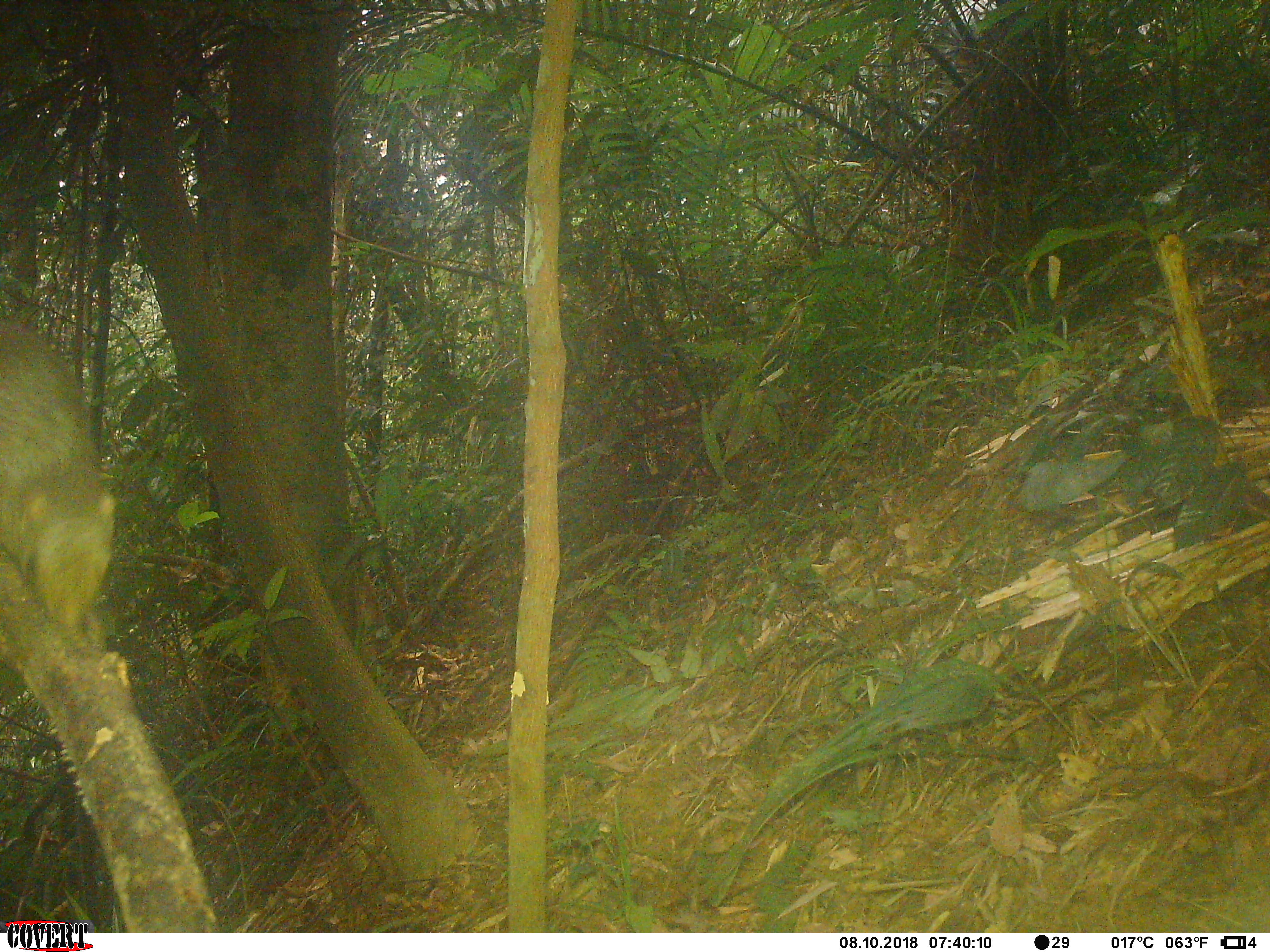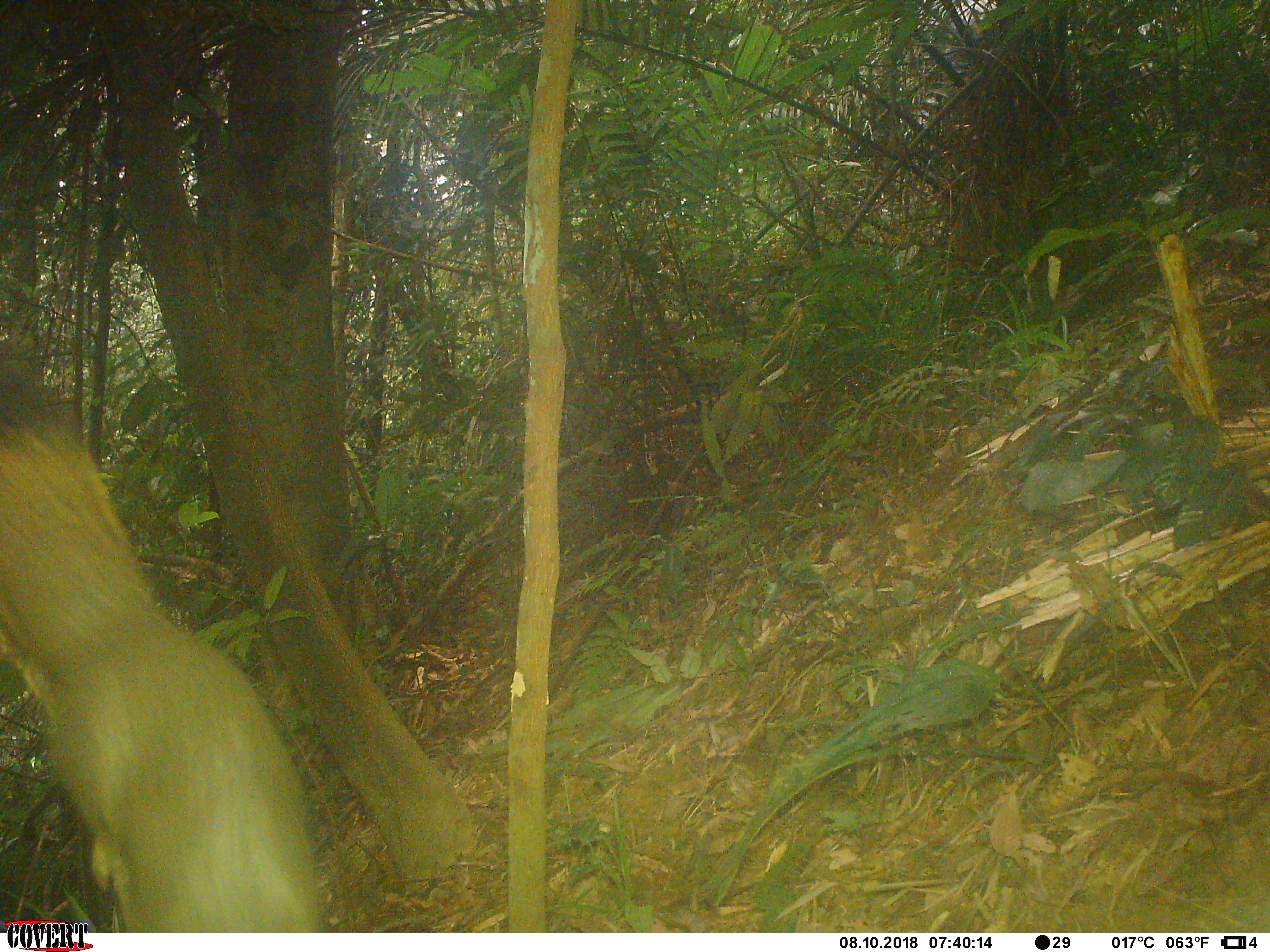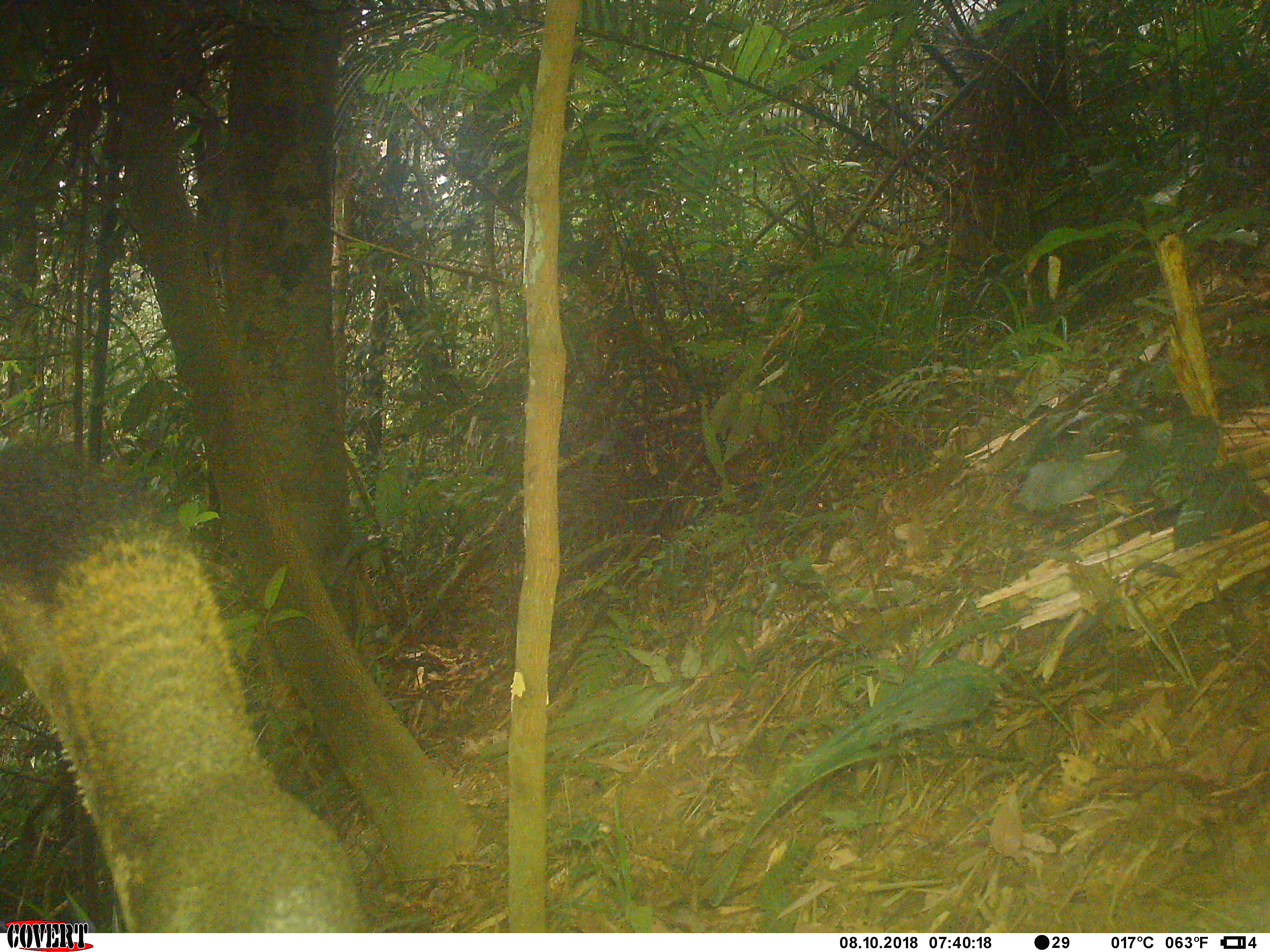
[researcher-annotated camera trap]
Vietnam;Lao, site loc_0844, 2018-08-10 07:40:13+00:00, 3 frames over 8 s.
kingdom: Animalia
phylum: Chordata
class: Mammalia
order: Rodentia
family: Sciuridae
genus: Sciurus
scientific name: Sciurus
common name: squirrel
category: unidentified squirrel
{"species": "unidentified squirrel (squirrel) (Sciurus)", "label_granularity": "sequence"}